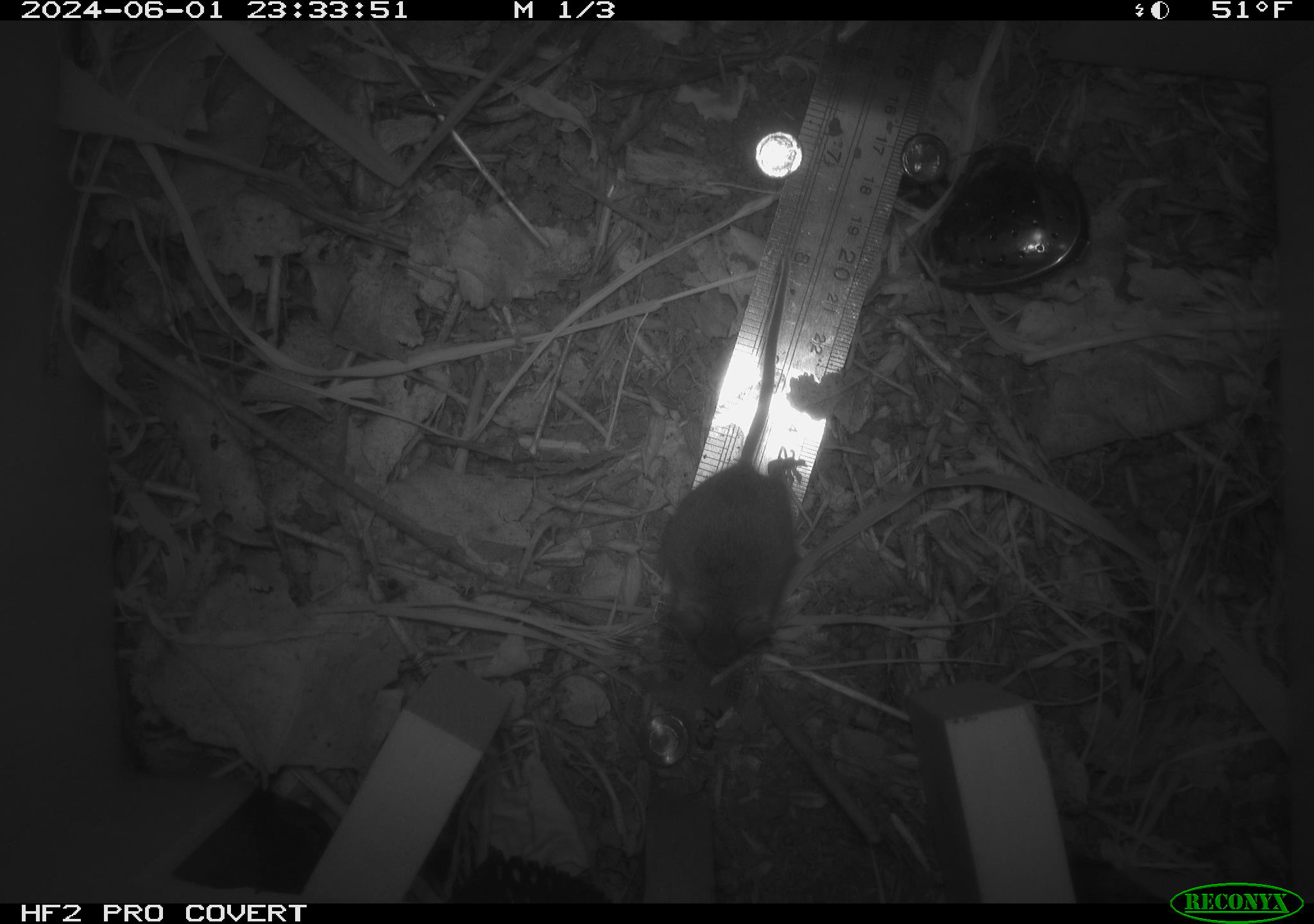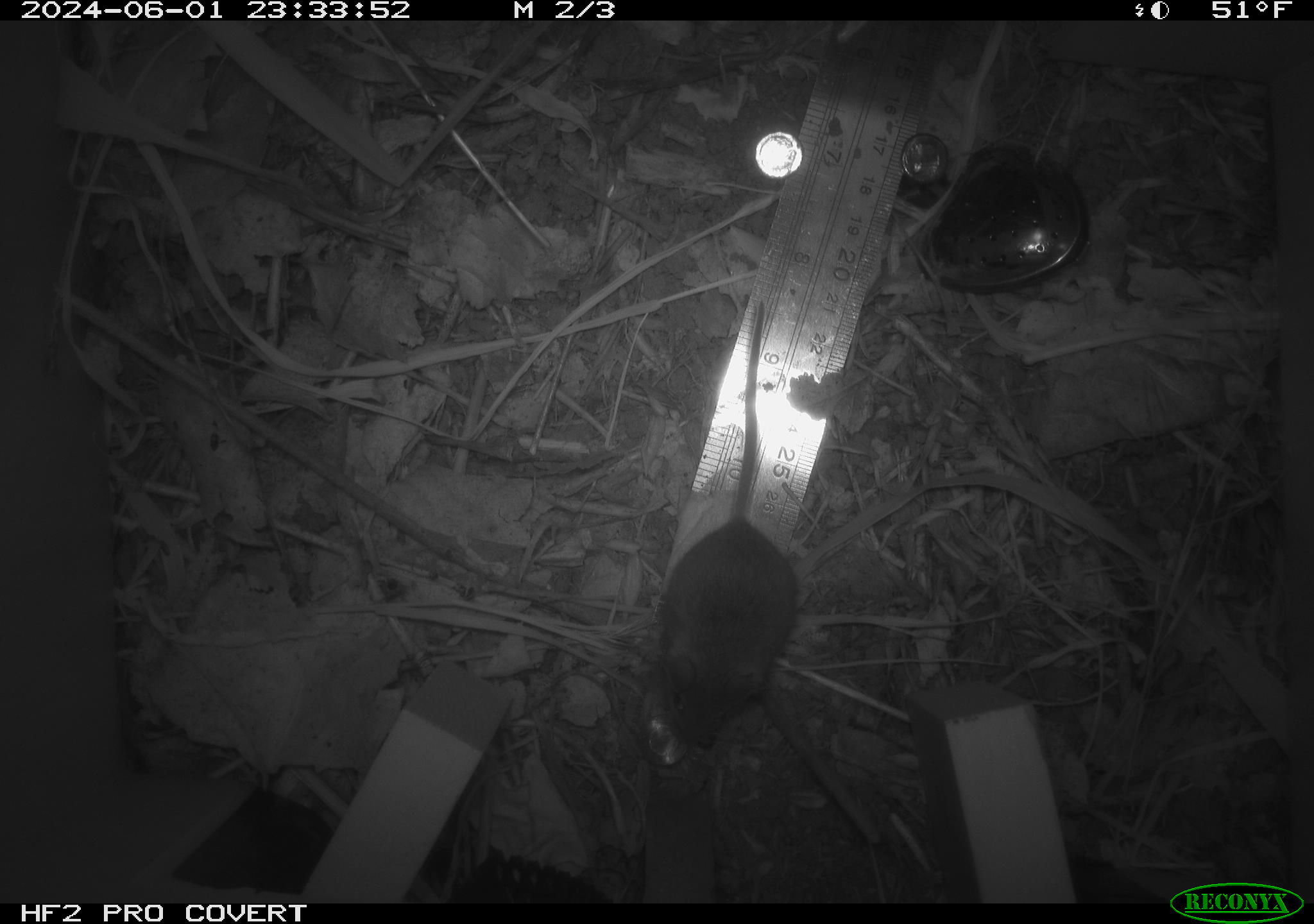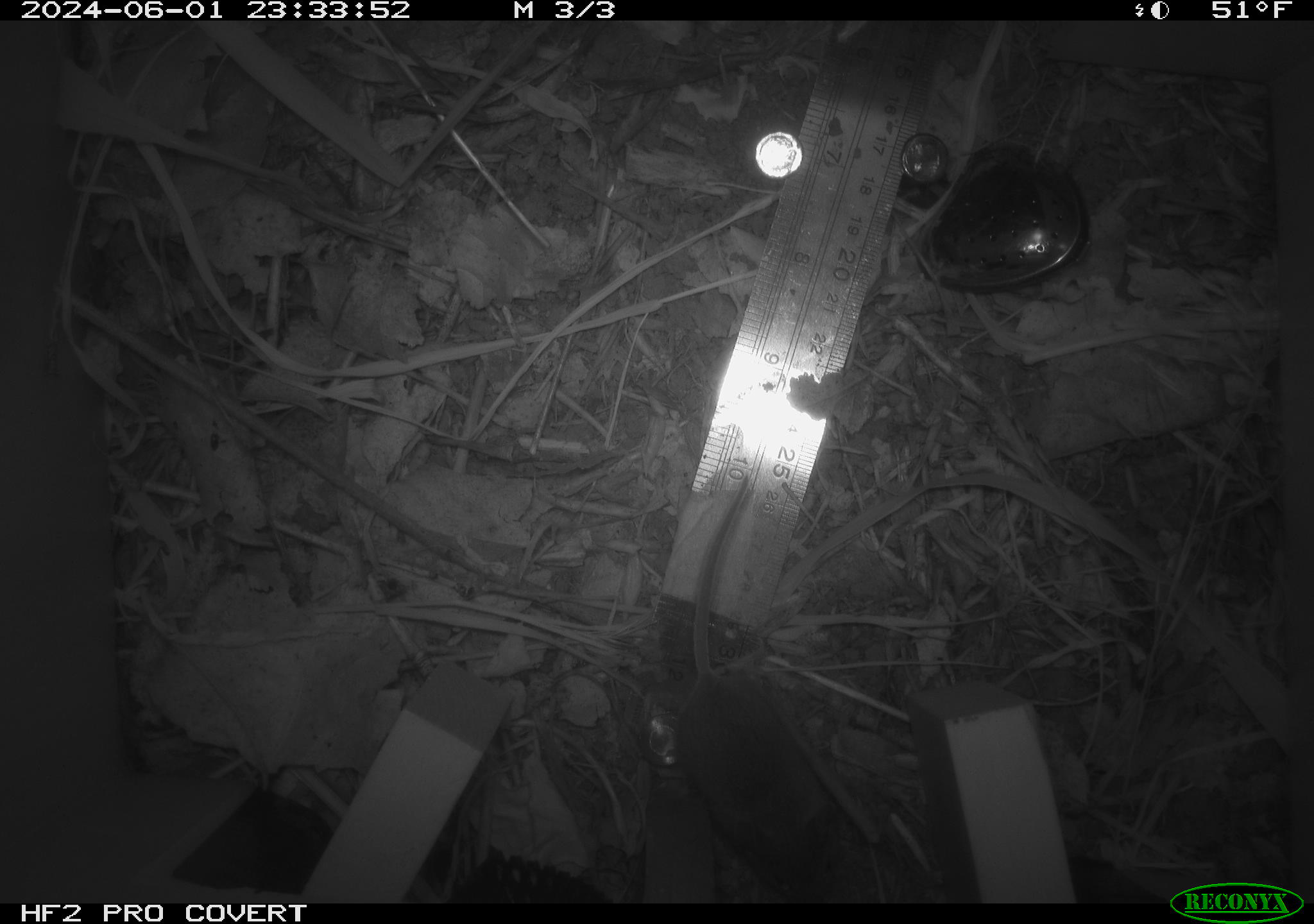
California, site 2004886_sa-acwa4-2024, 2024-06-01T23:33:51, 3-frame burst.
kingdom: Animalia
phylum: Chordata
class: Mammalia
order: Rodentia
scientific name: Rodentia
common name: mouse species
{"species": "mouse species (Rodentia)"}